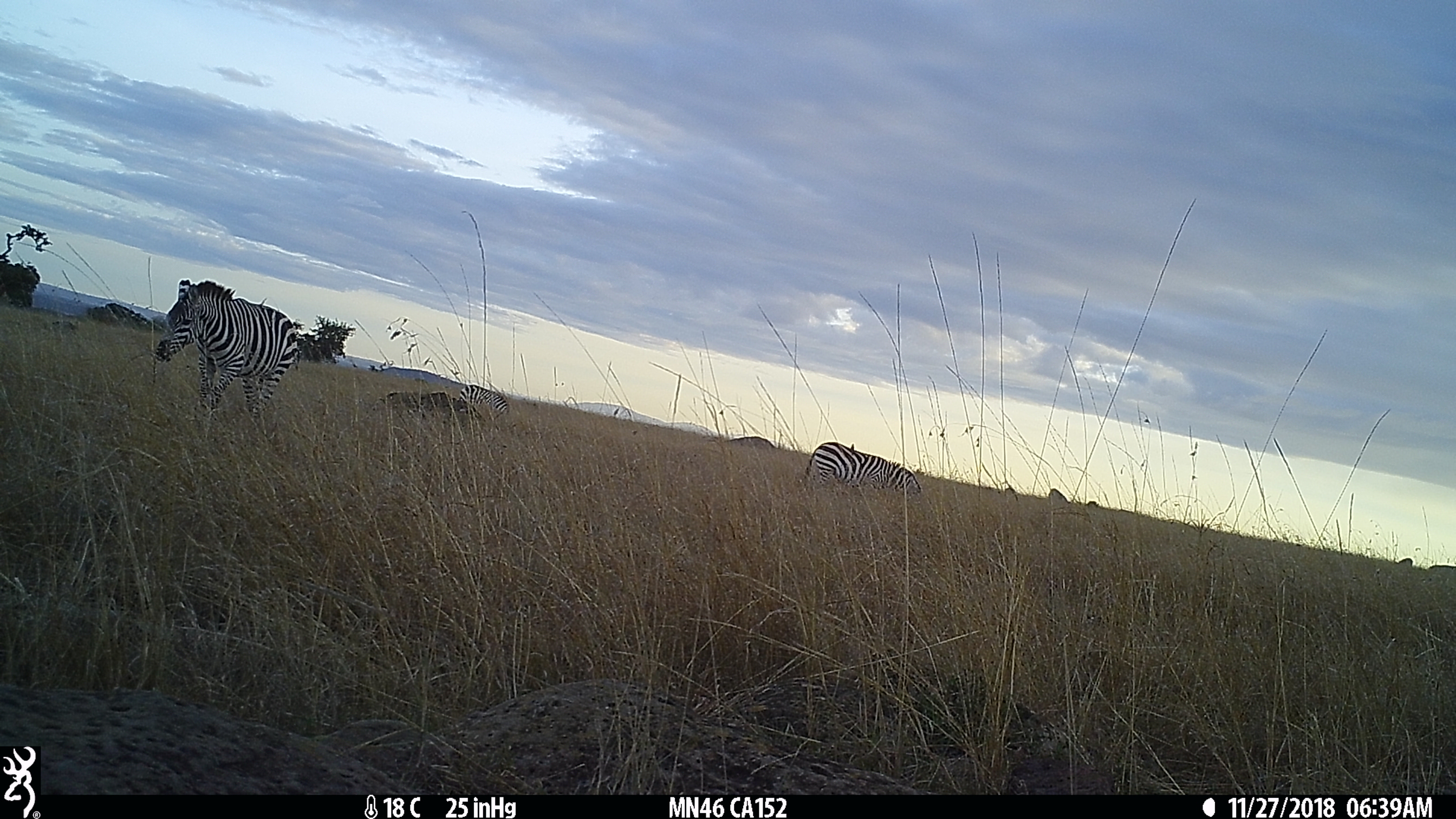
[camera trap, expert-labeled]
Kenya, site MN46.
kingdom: Animalia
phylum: Chordata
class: Mammalia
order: Perissodactyla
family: Equidae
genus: Equus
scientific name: Equus quagga burchellii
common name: burchell's zebra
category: zebra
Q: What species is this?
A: Zebra (burchell's zebra) (Equus quagga burchellii).